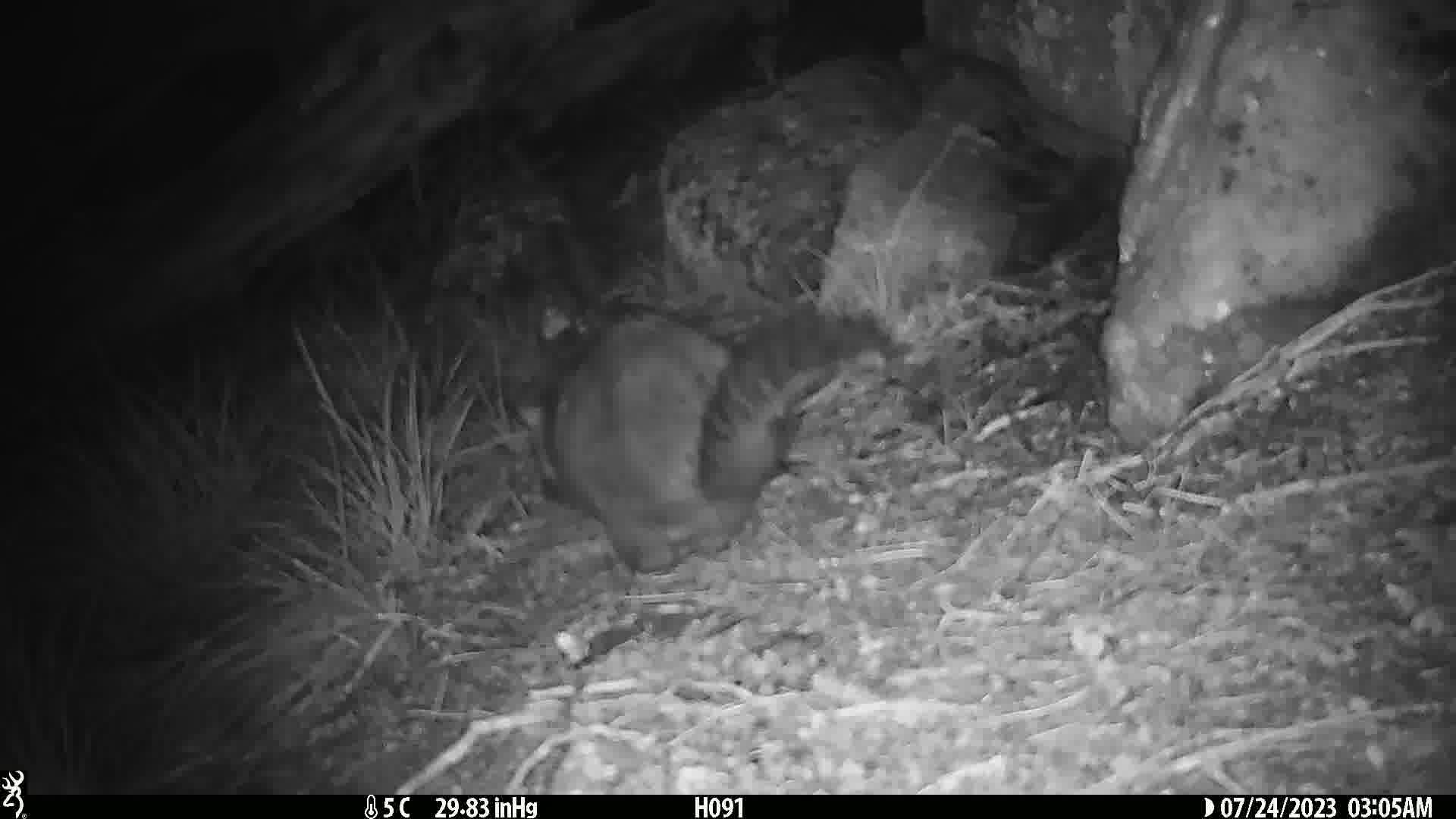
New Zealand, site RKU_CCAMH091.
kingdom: Animalia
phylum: Chordata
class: Mammalia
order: Diprotodontia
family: Phalangeridae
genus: Trichosurus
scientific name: Trichosurus vulpecula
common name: common brushtail possum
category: possum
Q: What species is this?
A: Possum (common brushtail possum) (Trichosurus vulpecula).